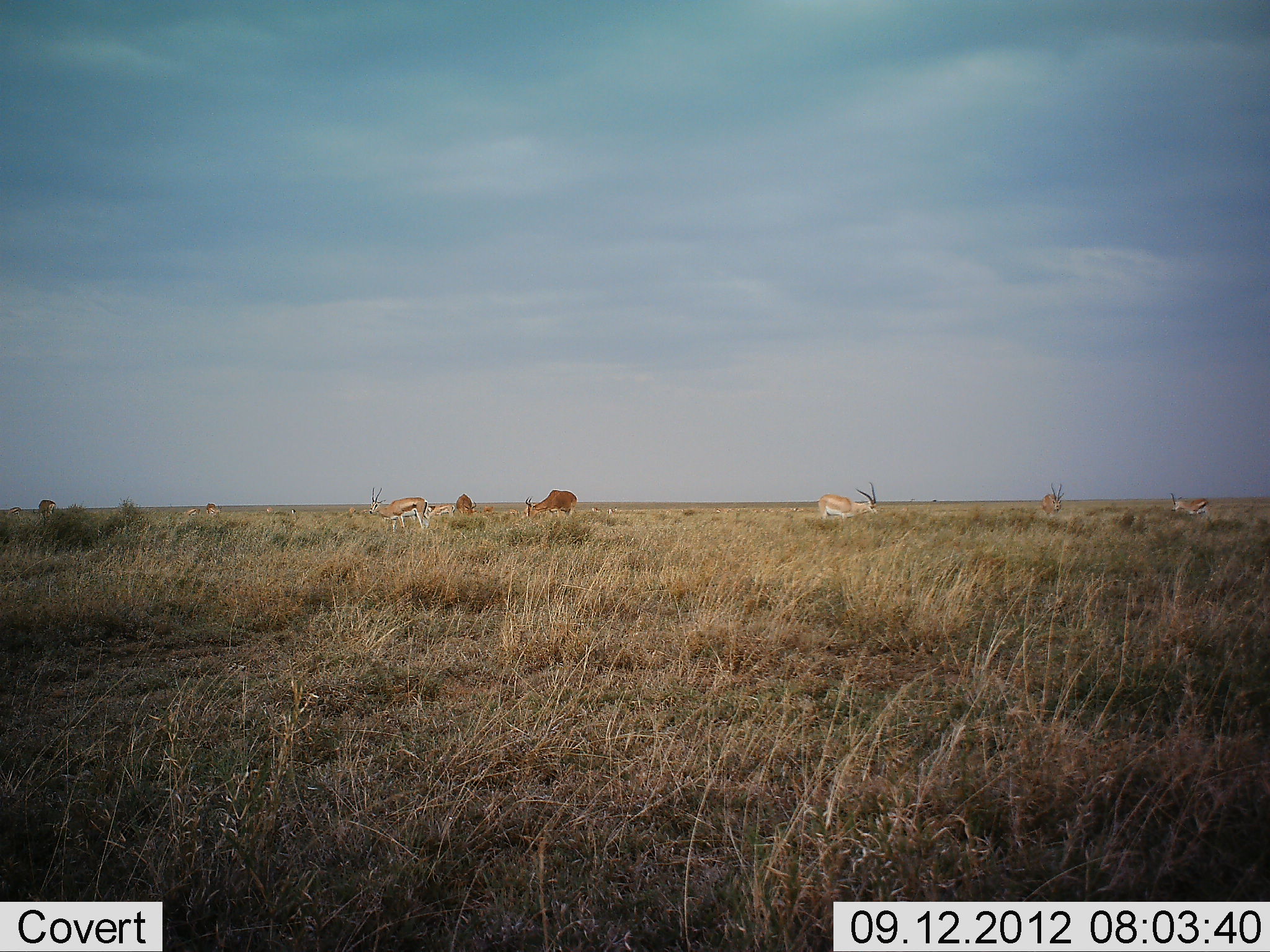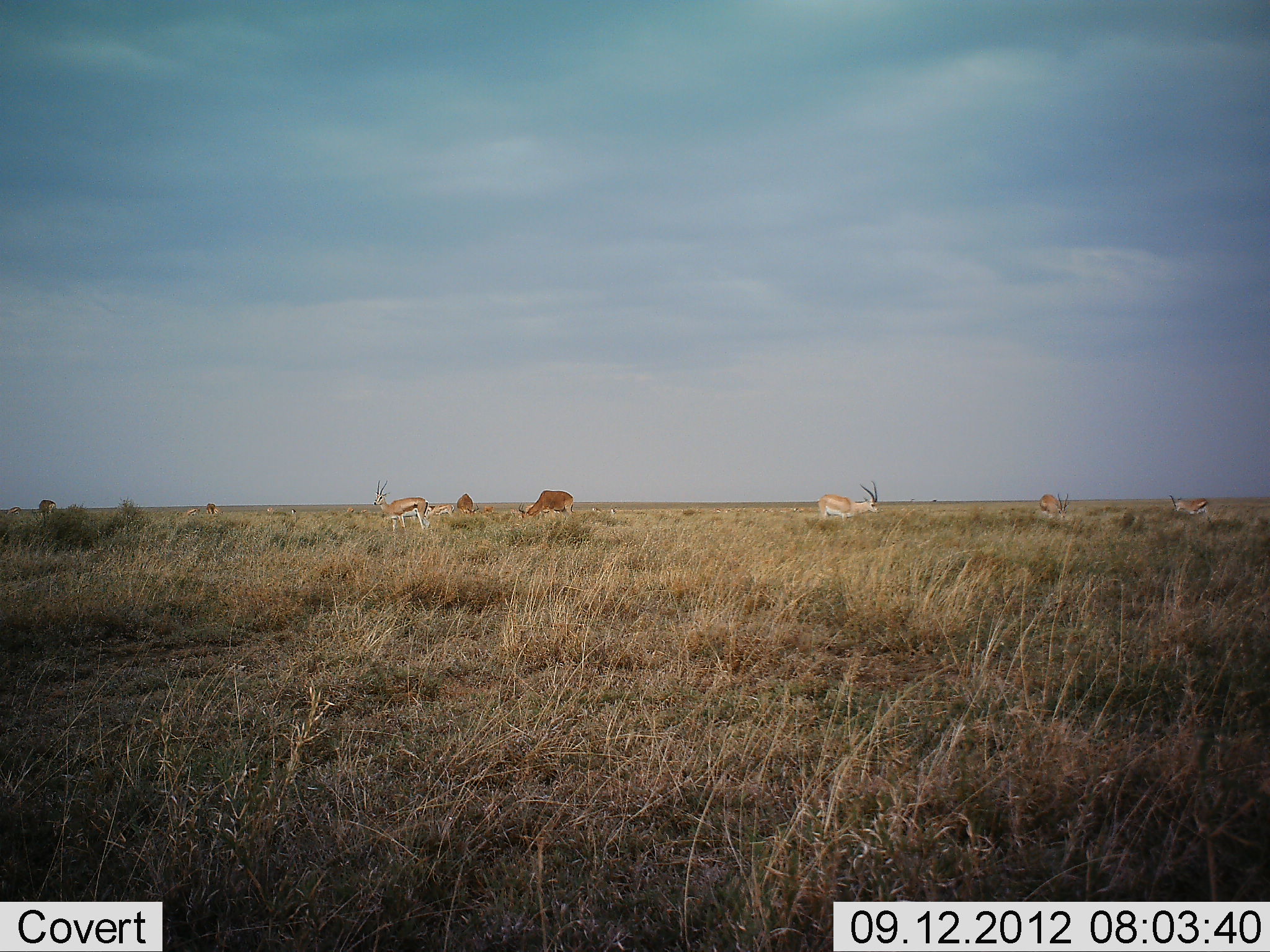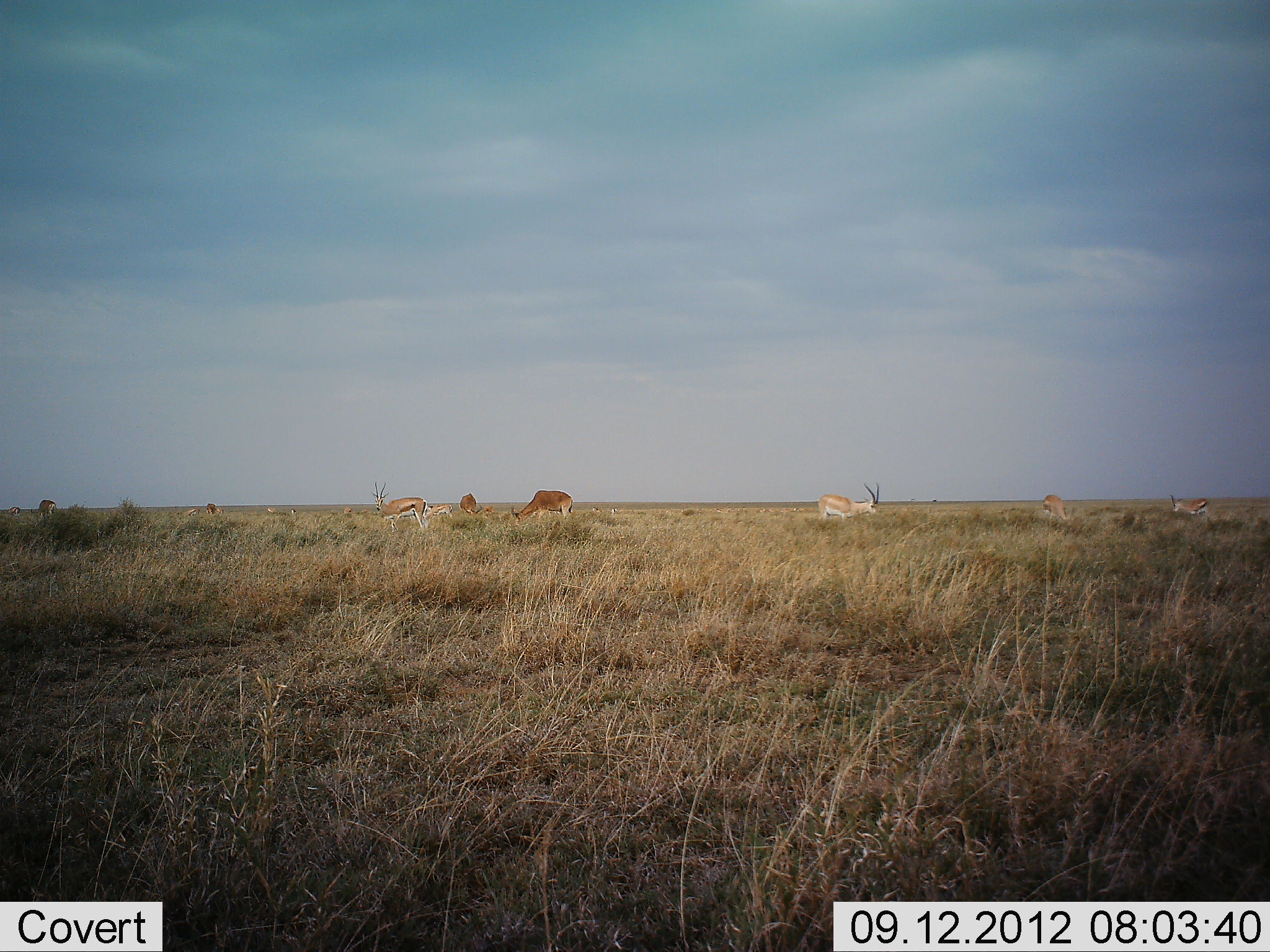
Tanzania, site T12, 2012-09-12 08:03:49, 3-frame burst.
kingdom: Animalia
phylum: Chordata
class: Mammalia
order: Artiodactyla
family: Bovidae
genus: Nanger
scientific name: Nanger granti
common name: grant's gazelle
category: gazellegrants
Gazellegrants (grant's gazelle) (Nanger granti), count 3. Behavior (volunteer vote fractions): standing 36%, resting 0%, moving 0%, interacting 0%. Young present (vote fraction): 0%. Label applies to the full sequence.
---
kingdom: Animalia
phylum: Chordata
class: Mammalia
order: Artiodactyla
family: Bovidae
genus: Eudorcas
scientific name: Eudorcas thomsonii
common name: thomson's gazelle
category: gazellethomsons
Gazellethomsons (thomson's gazelle) (Eudorcas thomsonii), count 5. Behavior (volunteer vote fractions): standing 42%, resting 0%, moving 11%, interacting 0%. Young present (vote fraction): 0%. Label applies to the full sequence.